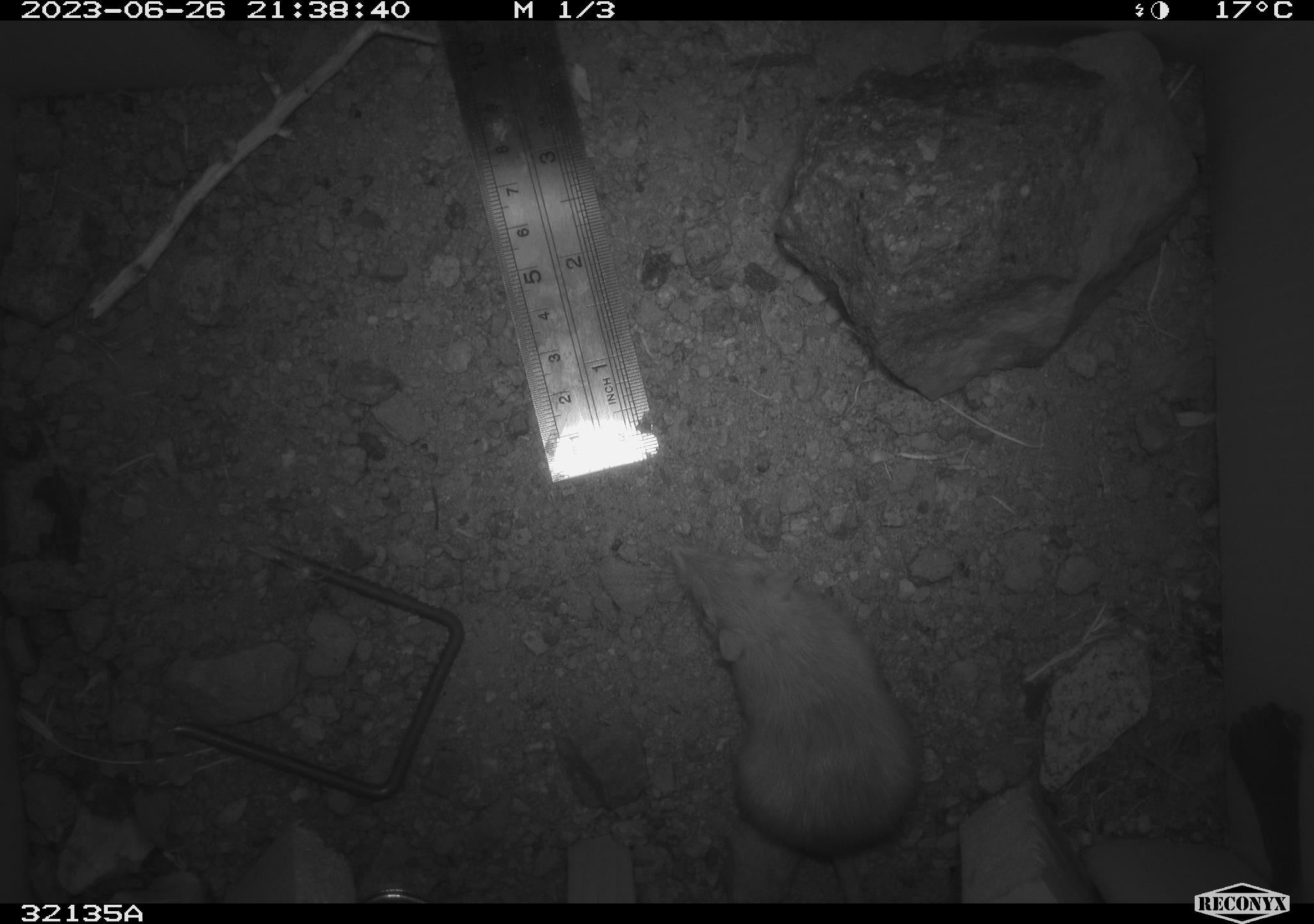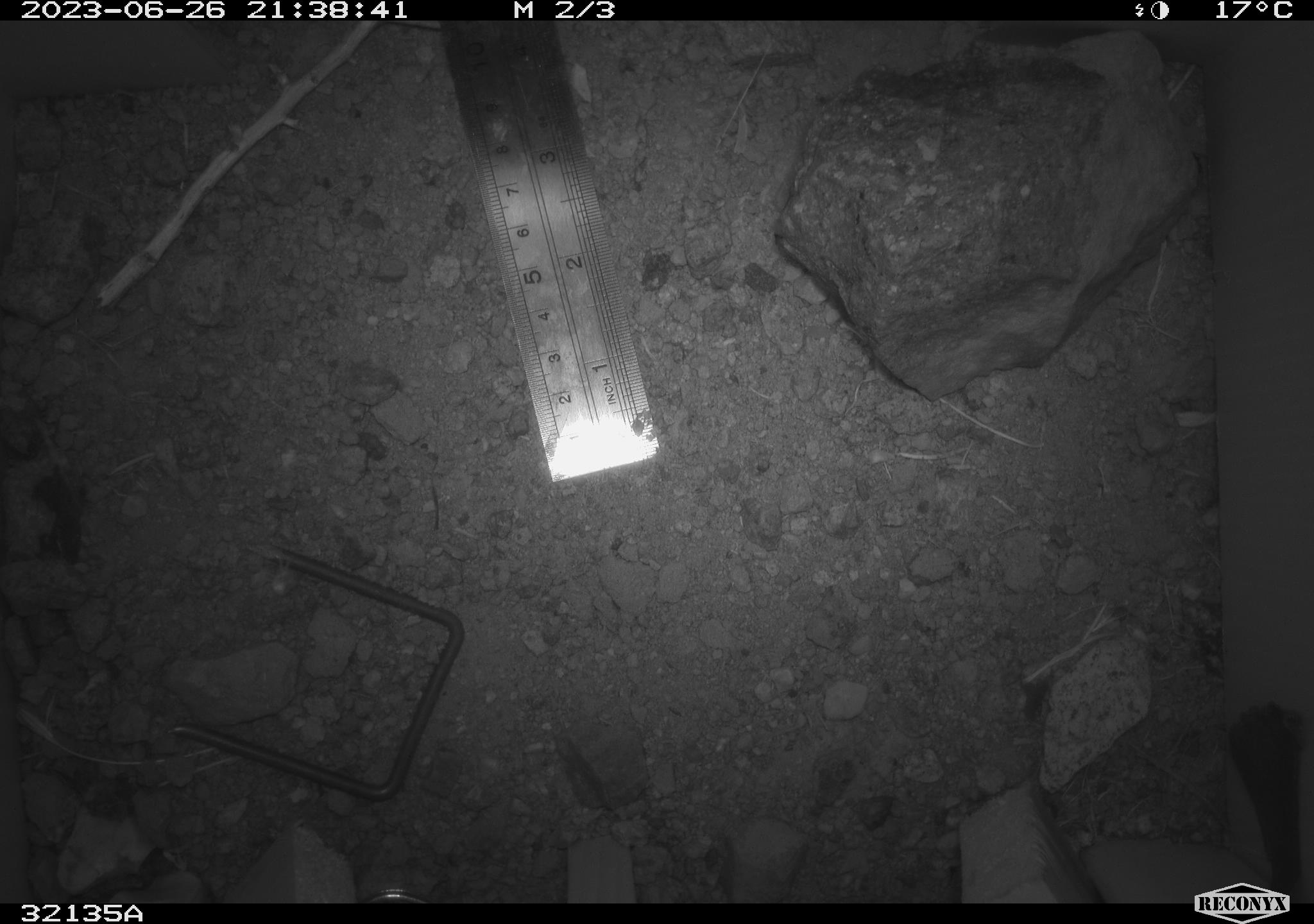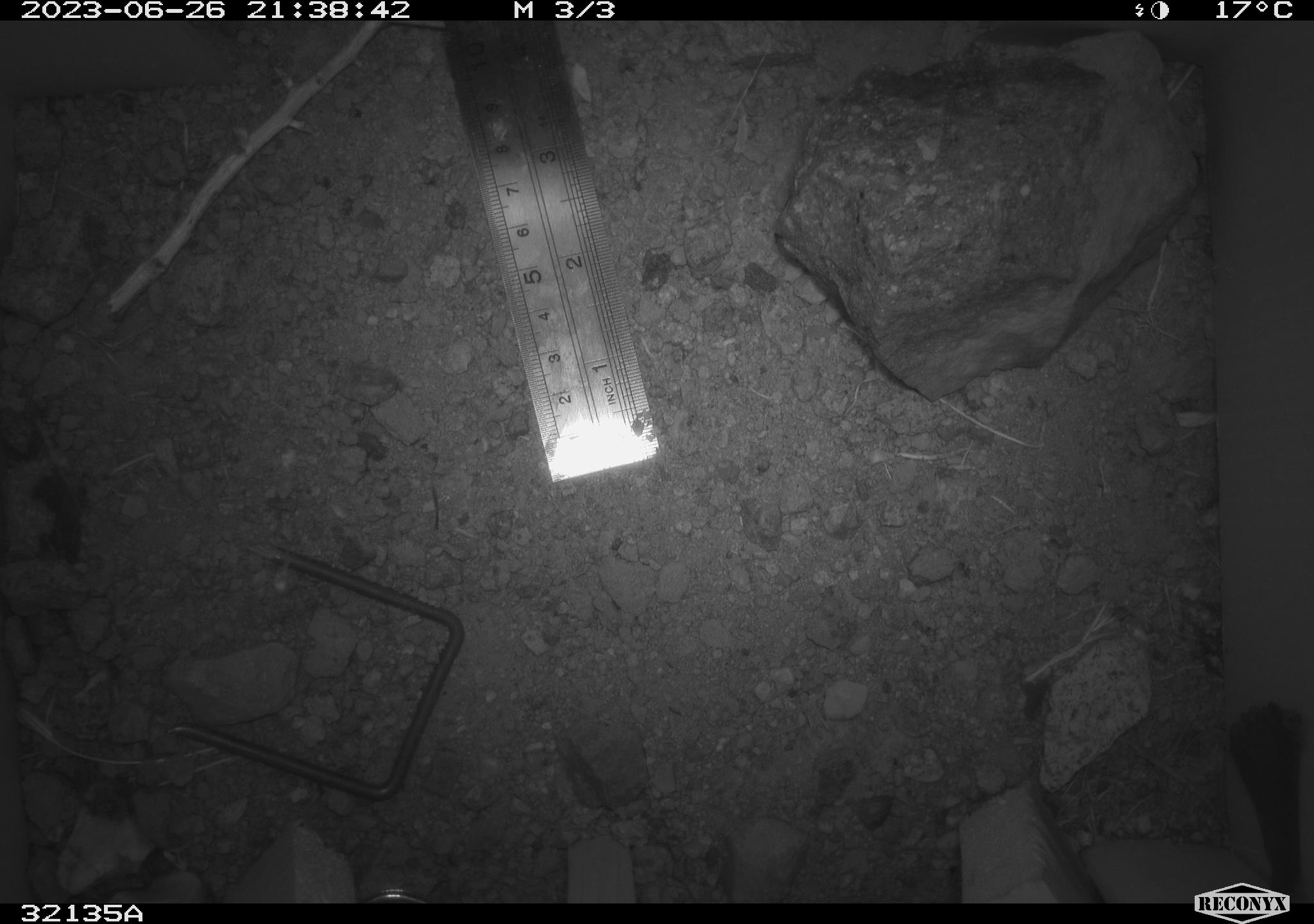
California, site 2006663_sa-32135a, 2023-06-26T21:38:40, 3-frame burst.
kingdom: Animalia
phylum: Chordata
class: Mammalia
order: Rodentia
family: Heteromyidae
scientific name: Heteromyidae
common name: kangaroo rats and pocket mice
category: heteromyidae family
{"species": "heteromyidae family (kangaroo rats and pocket mice) (Heteromyidae)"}